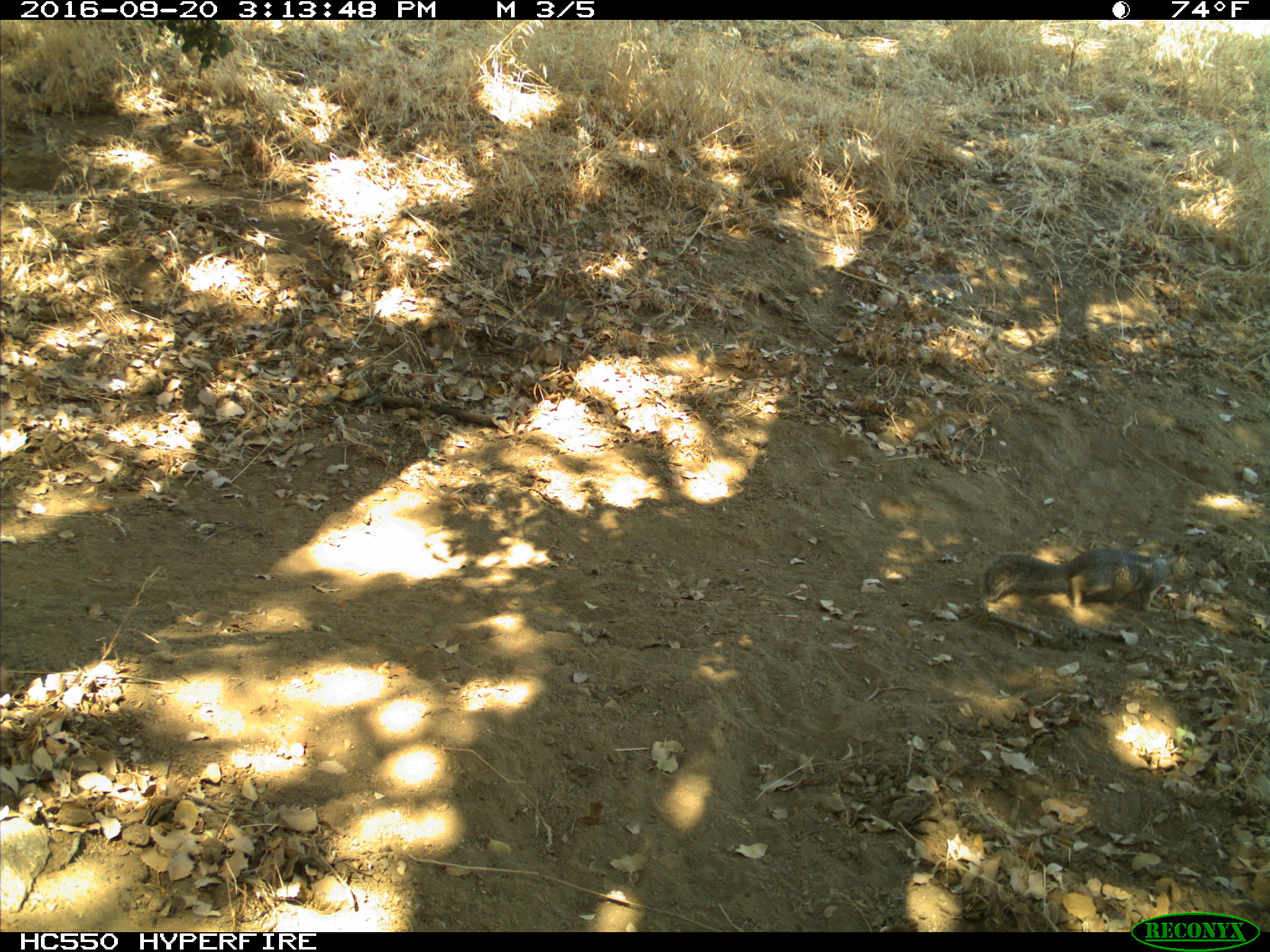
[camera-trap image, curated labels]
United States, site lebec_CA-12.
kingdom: Animalia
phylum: Chordata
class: Mammalia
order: Rodentia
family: Sciuridae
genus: Otospermophilus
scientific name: Otospermophilus beecheyi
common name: california ground squirrel